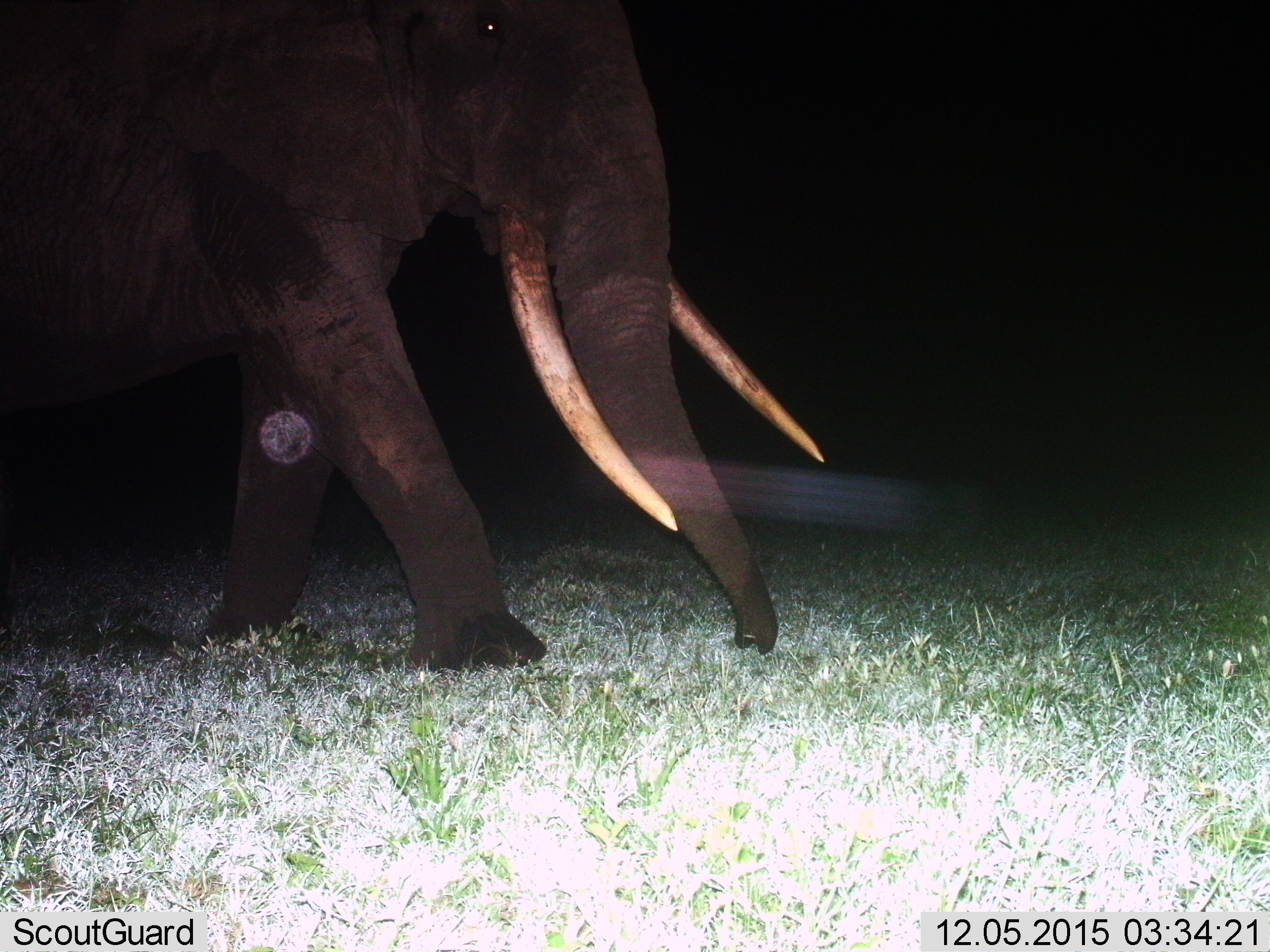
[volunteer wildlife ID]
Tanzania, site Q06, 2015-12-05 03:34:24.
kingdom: Animalia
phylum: Chordata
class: Mammalia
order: Proboscidea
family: Elephantidae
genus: Loxodonta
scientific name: Loxodonta africana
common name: african bush elephant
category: elephant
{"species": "elephant (african bush elephant) (Loxodonta africana)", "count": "1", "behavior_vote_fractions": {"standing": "30%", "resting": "10%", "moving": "90%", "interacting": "10%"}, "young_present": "0%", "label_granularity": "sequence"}